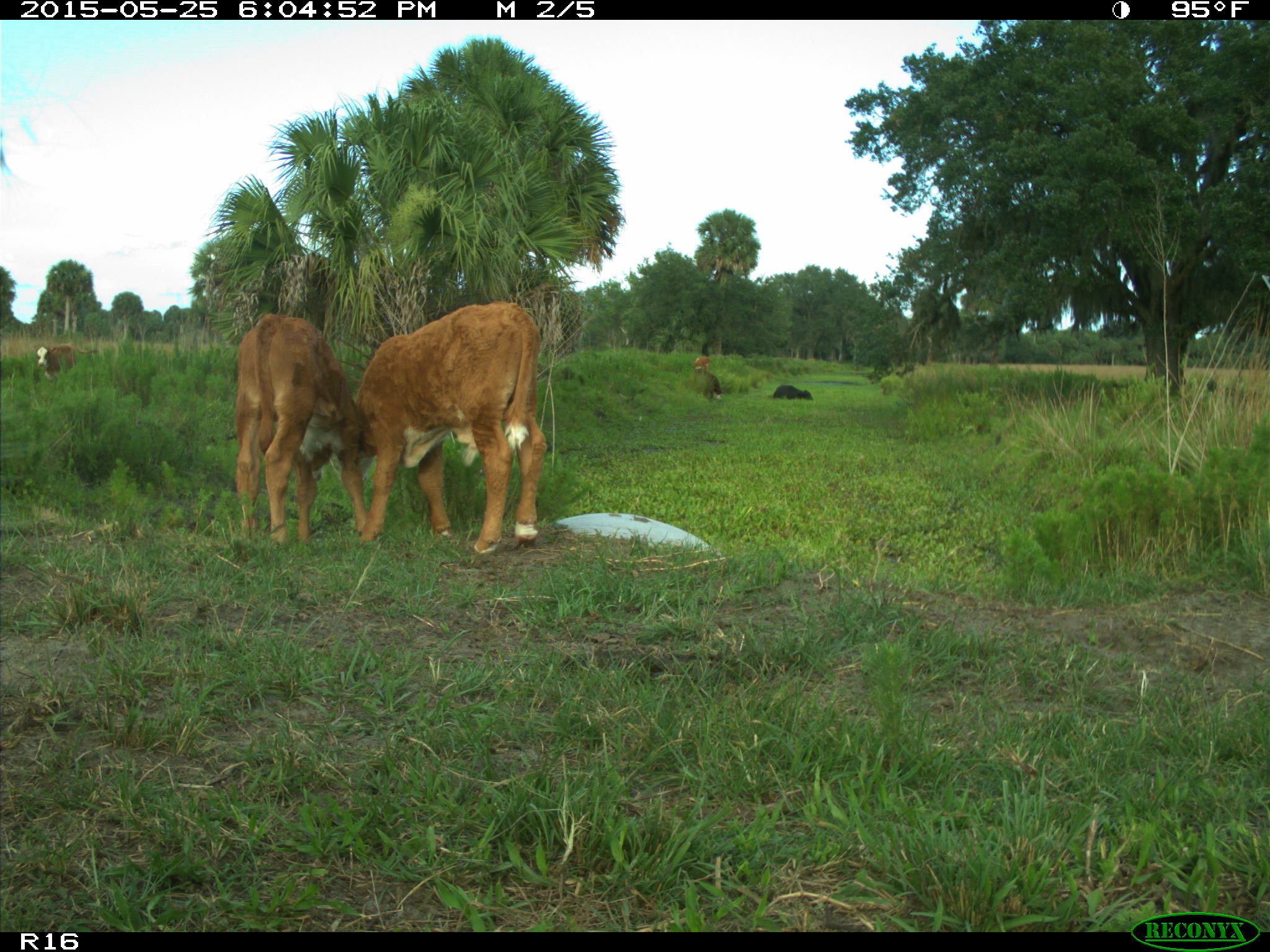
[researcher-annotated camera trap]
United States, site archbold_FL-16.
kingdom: Animalia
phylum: Chordata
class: Mammalia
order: Artiodactyla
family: Bovidae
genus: Bos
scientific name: Bos taurus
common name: domestic cow